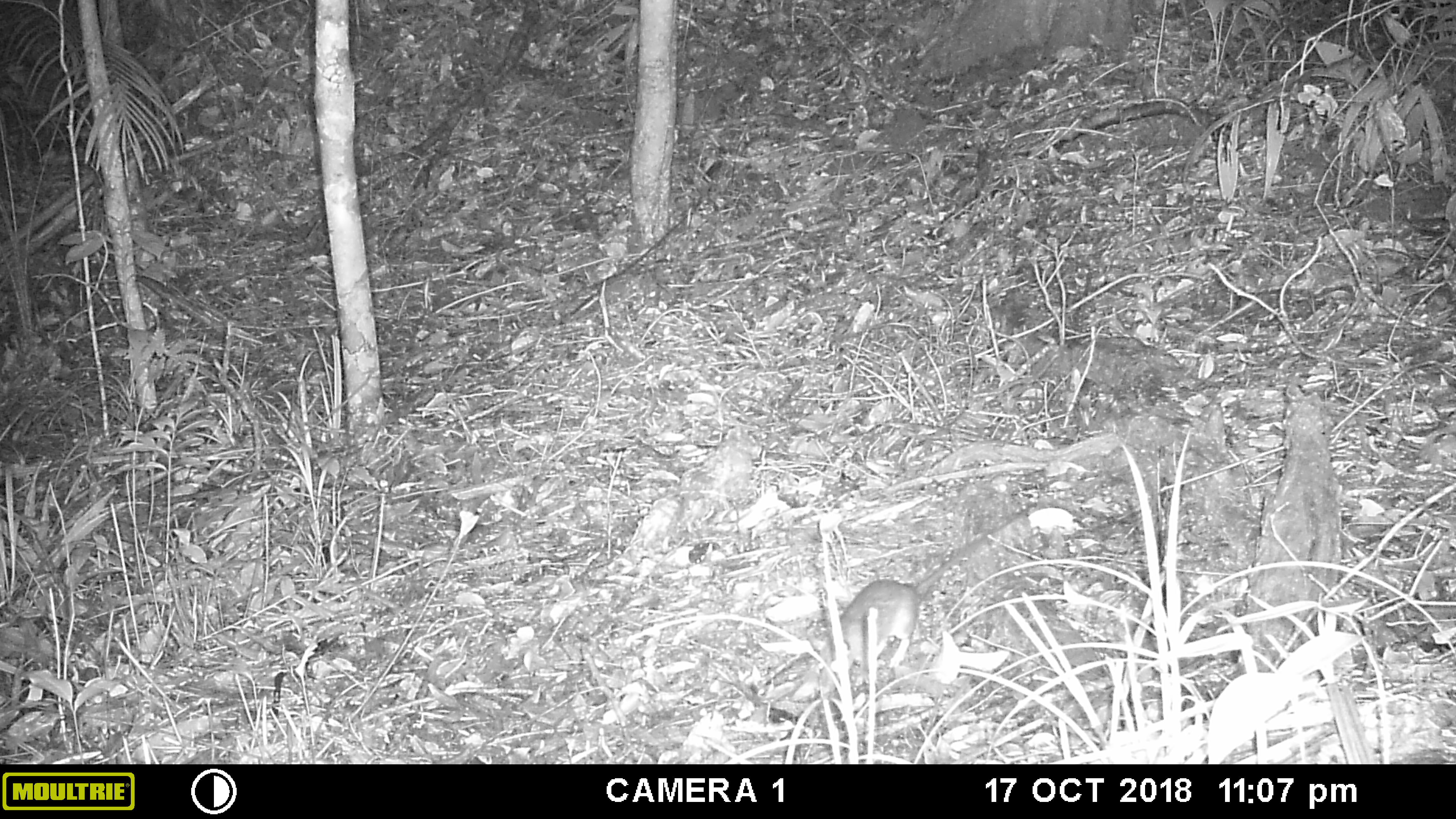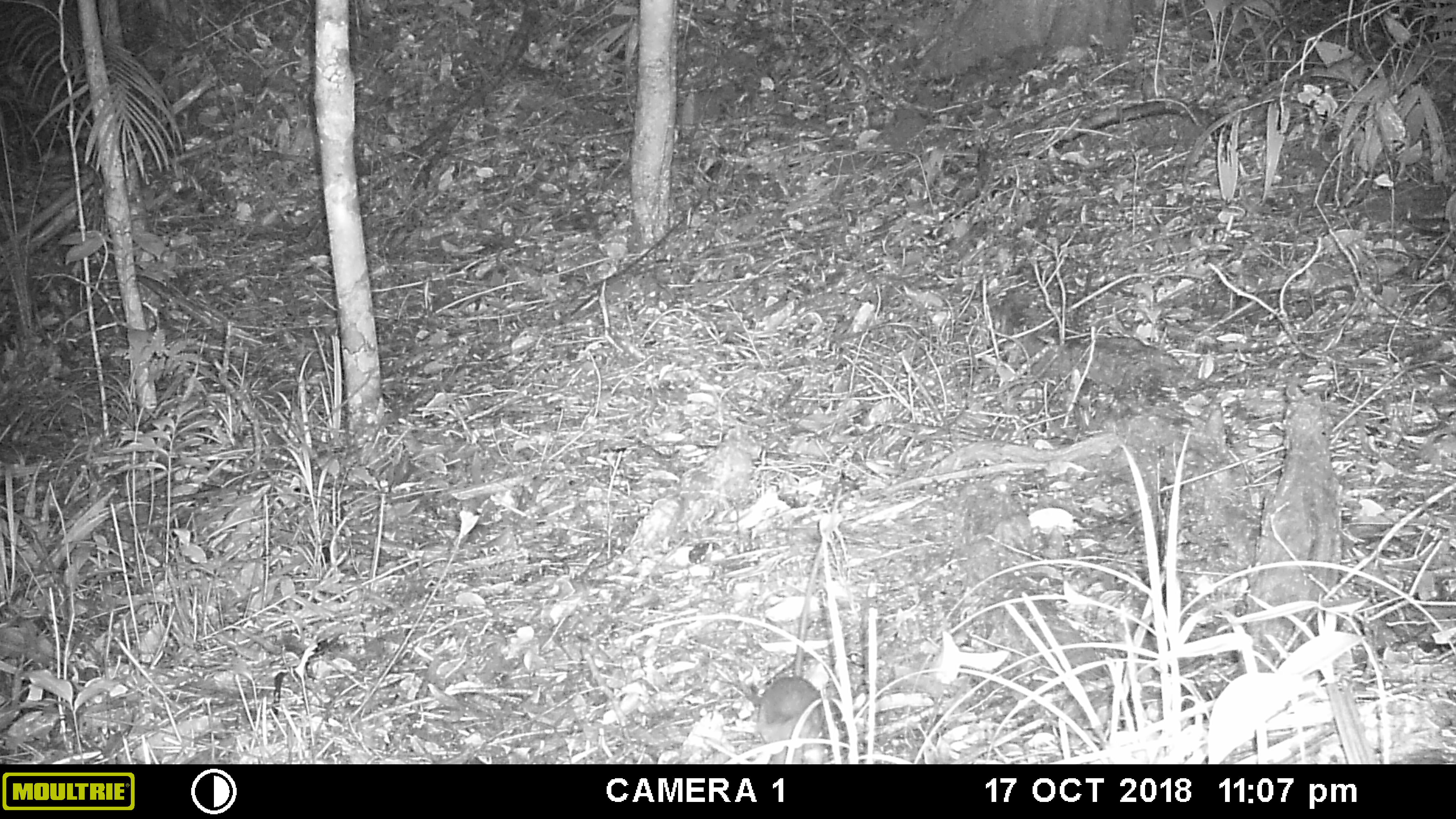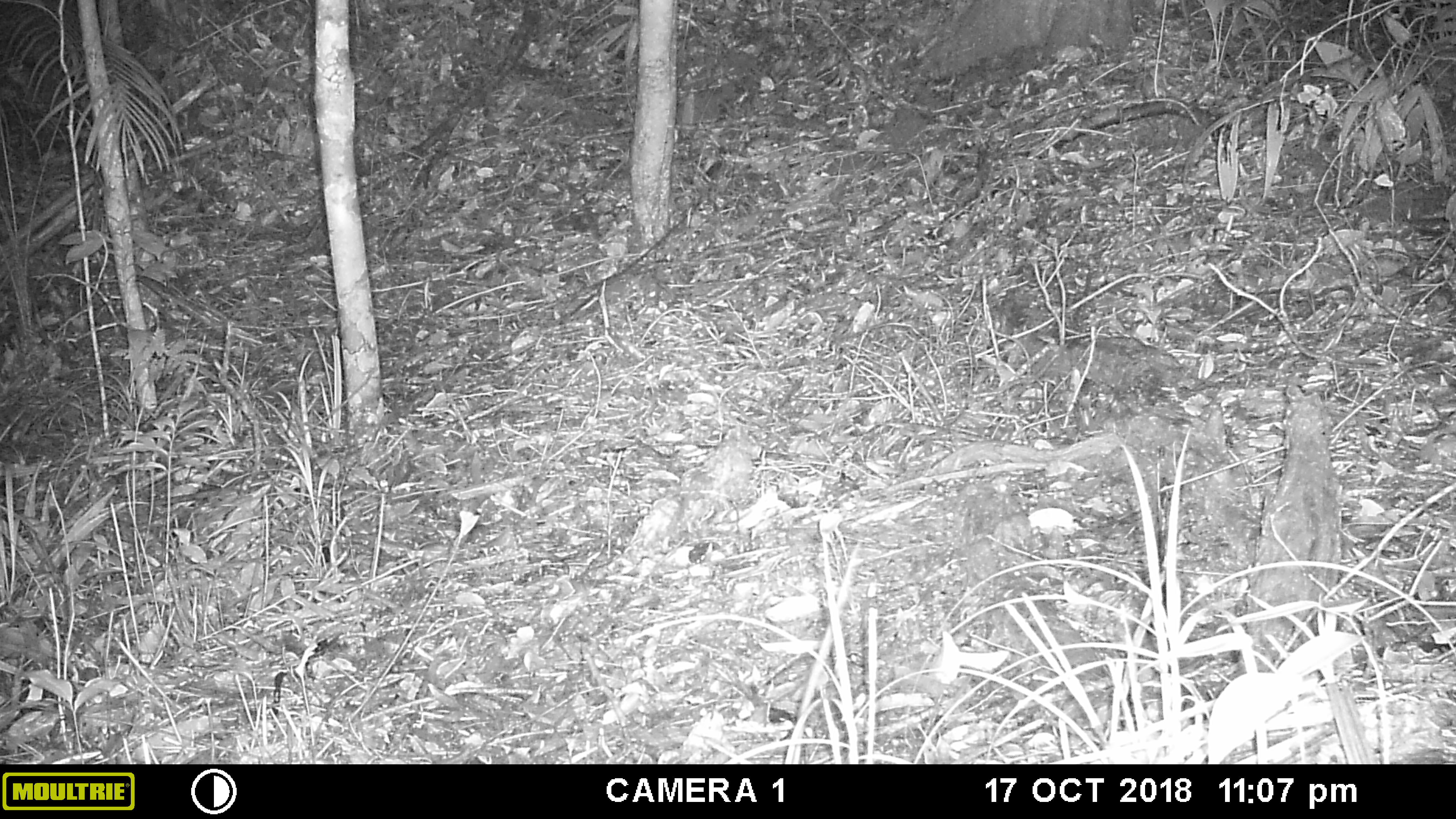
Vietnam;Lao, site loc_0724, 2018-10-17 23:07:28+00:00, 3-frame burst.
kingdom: Animalia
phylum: Chordata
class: Mammalia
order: Rodentia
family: Muridae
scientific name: Muridae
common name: old-world mice and rats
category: unidentified murid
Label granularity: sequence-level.